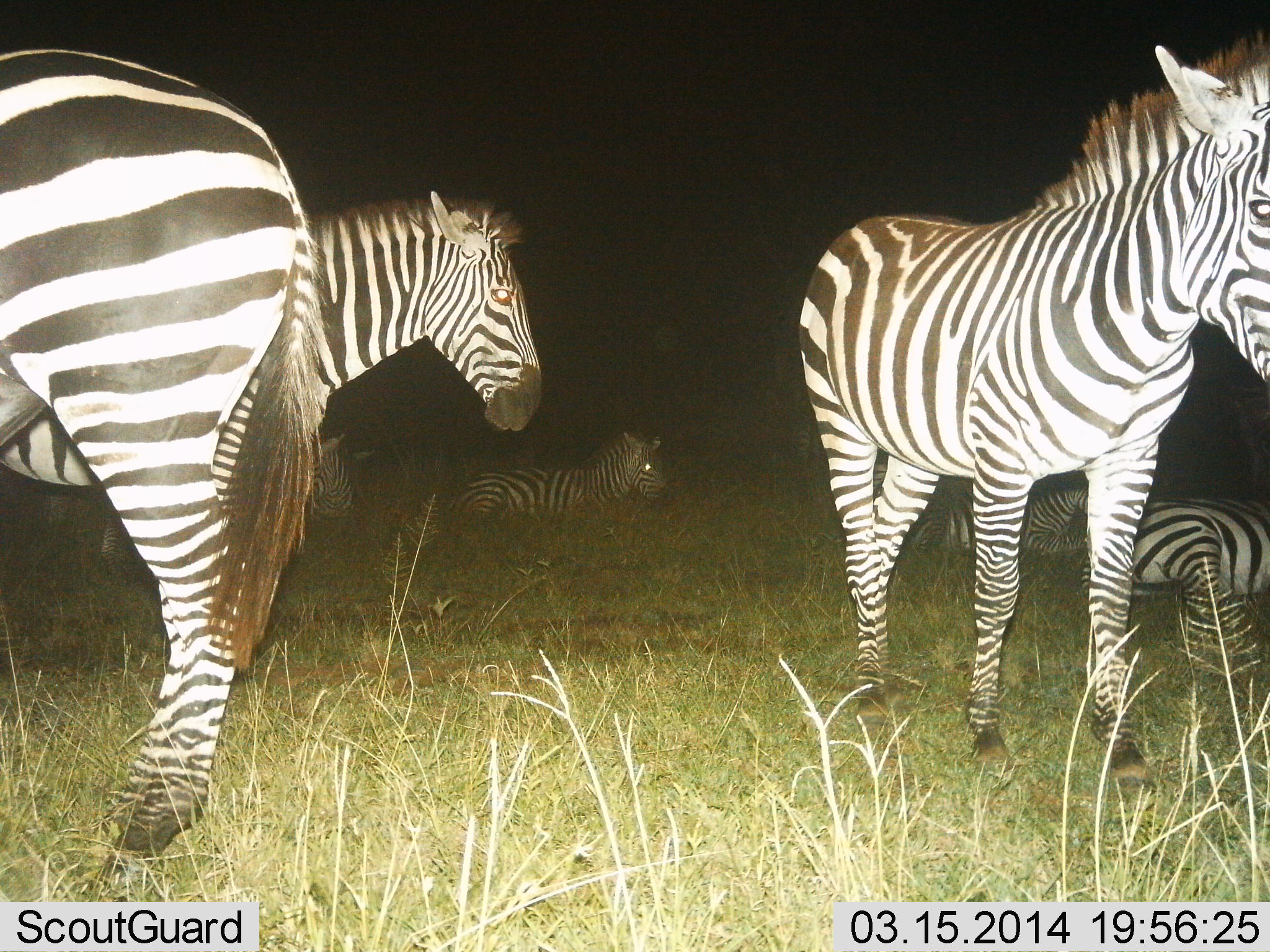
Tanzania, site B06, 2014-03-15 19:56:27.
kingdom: Animalia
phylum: Chordata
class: Mammalia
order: Perissodactyla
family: Equidae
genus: Equus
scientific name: Equus quagga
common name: plains zebra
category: zebra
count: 7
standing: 72%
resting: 91%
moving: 9%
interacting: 2%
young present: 11%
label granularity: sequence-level